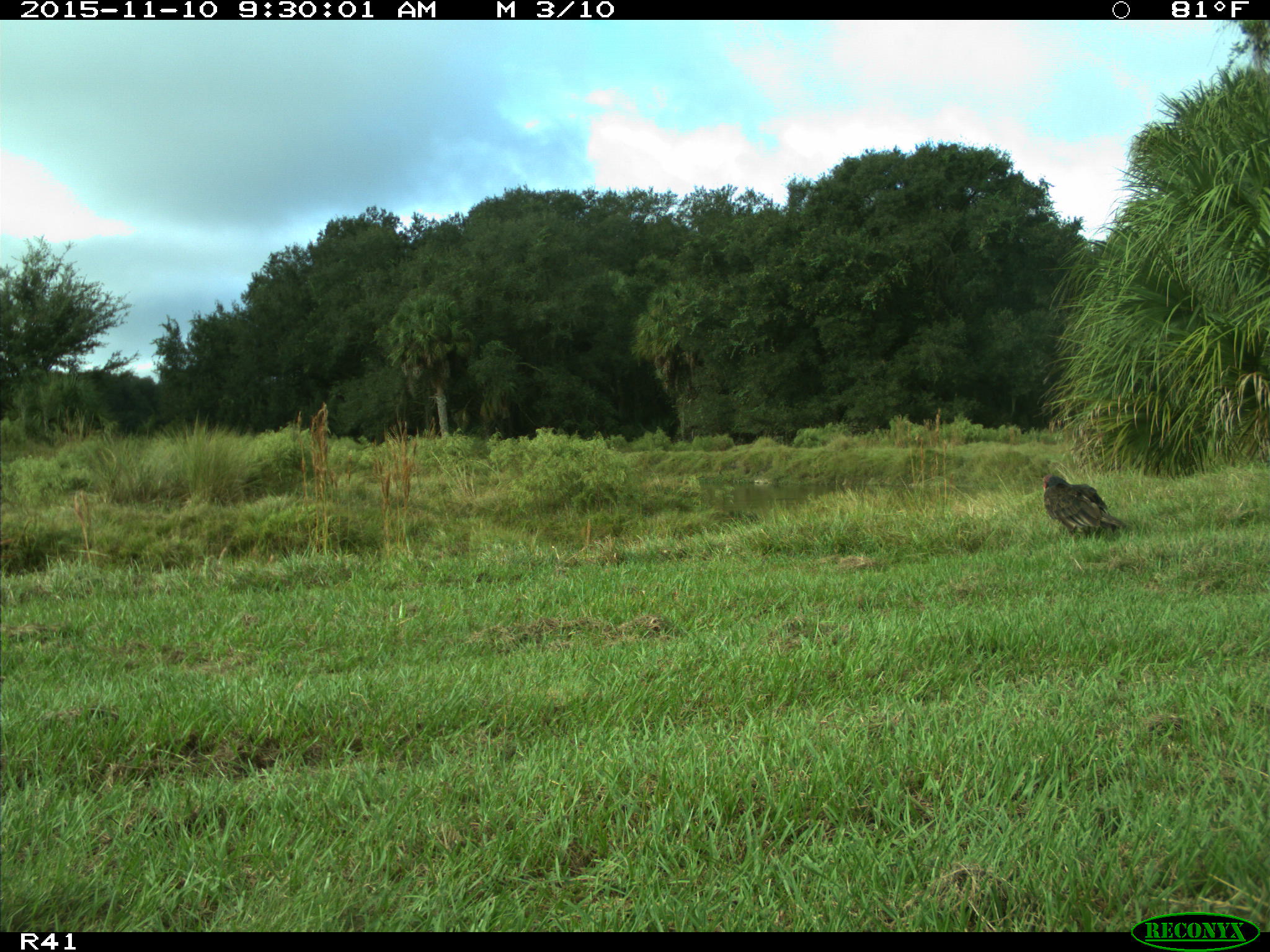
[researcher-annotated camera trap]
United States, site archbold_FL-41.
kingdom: Animalia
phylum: Chordata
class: Mammalia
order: Artiodactyla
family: Bovidae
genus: Bos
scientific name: Bos taurus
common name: domestic cow